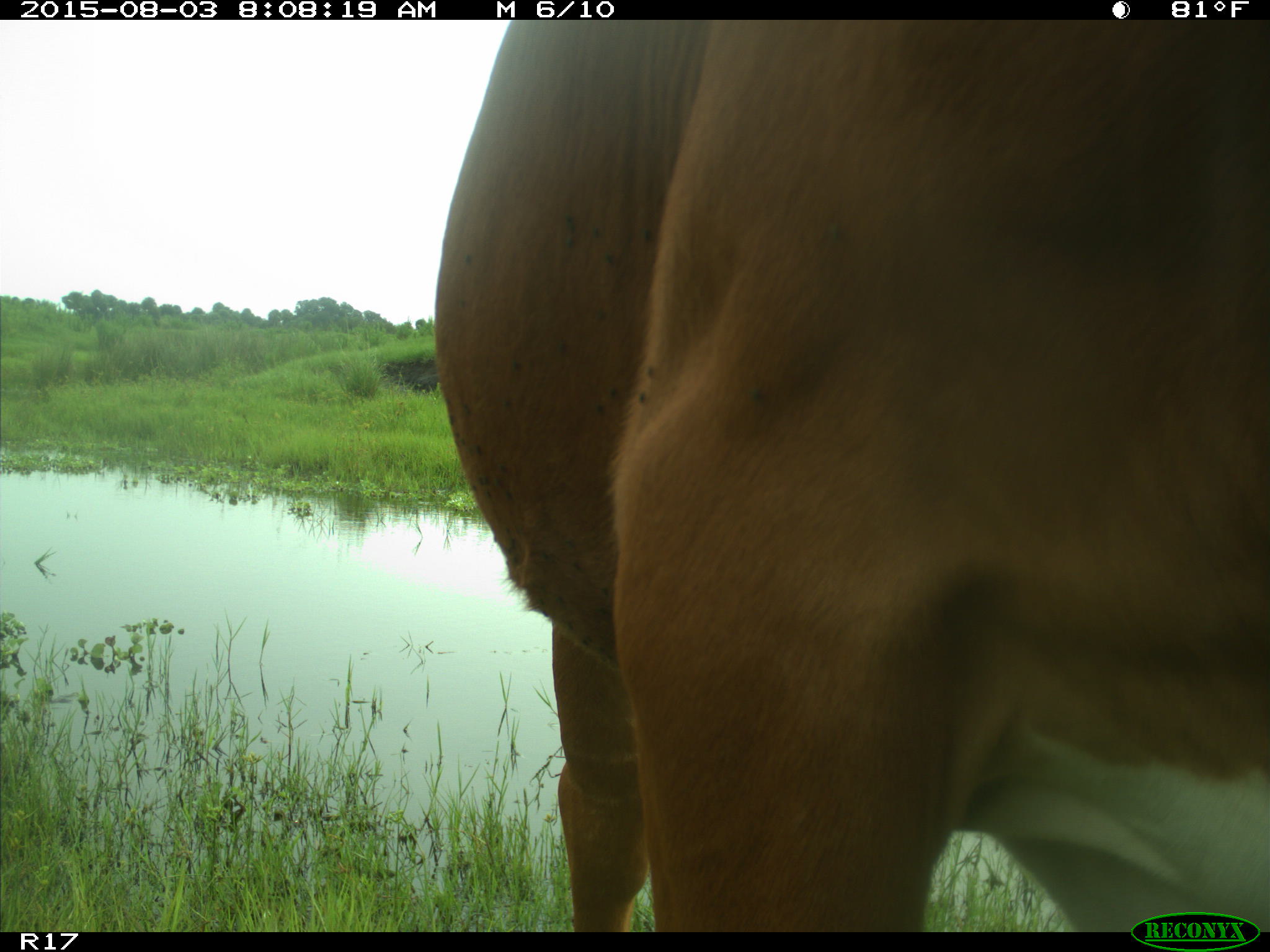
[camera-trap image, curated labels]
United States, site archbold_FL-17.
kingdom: Animalia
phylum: Chordata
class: Mammalia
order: Artiodactyla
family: Bovidae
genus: Bos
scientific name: Bos taurus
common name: domestic cow